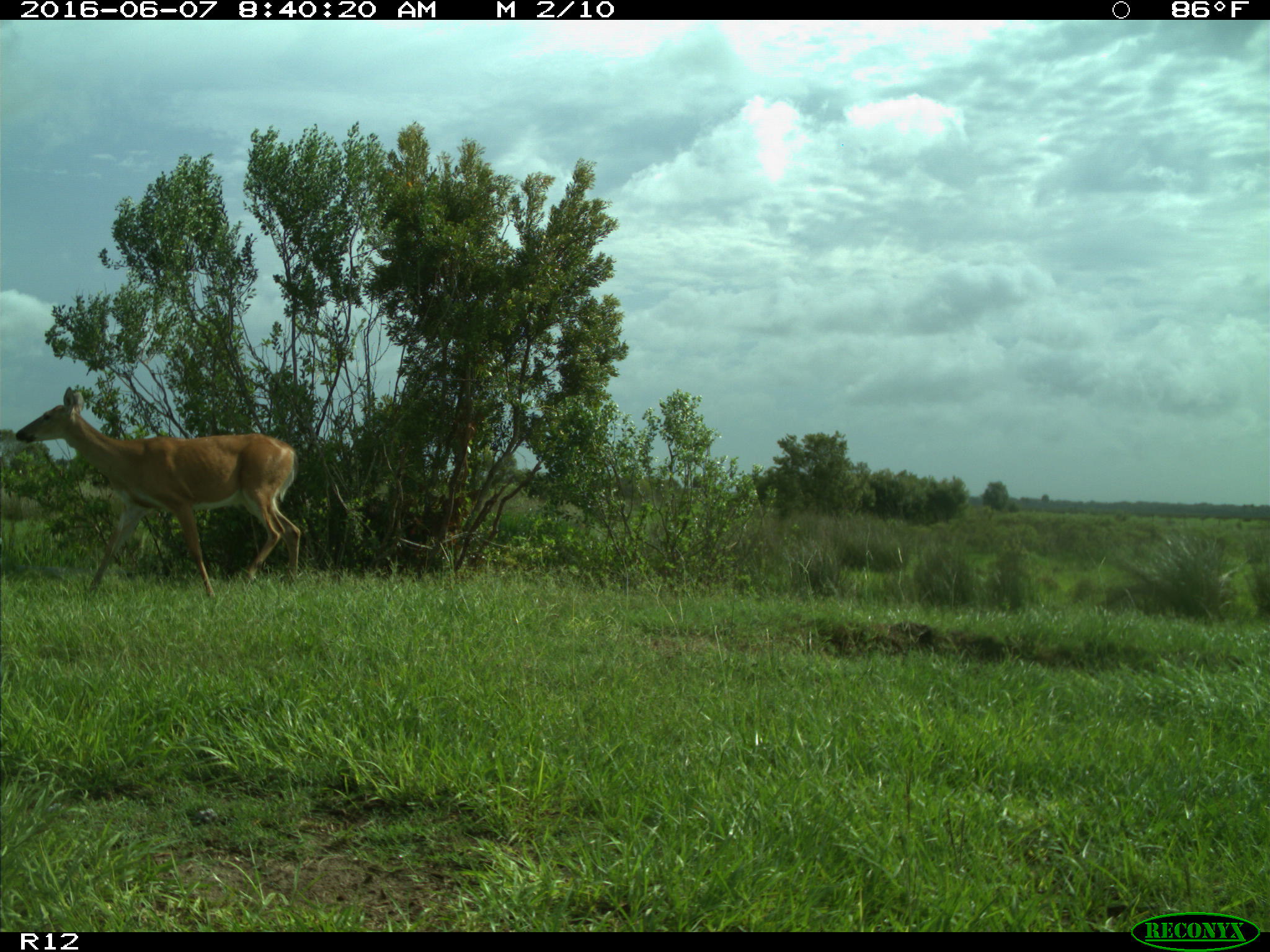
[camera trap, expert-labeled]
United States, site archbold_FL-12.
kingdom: Animalia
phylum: Chordata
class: Mammalia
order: Artiodactyla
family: Cervidae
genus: Odocoileus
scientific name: Odocoileus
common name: deer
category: unidentified deer